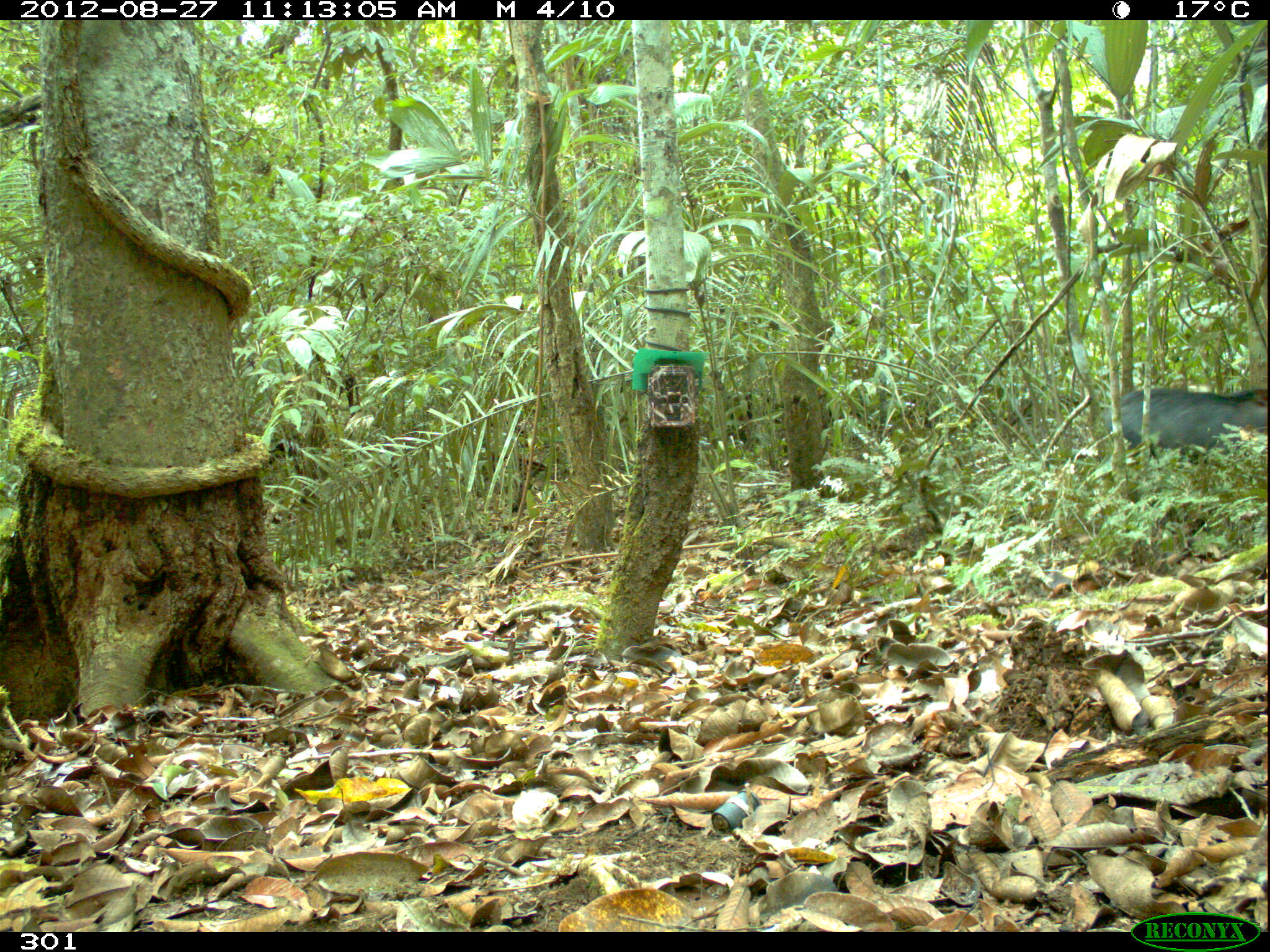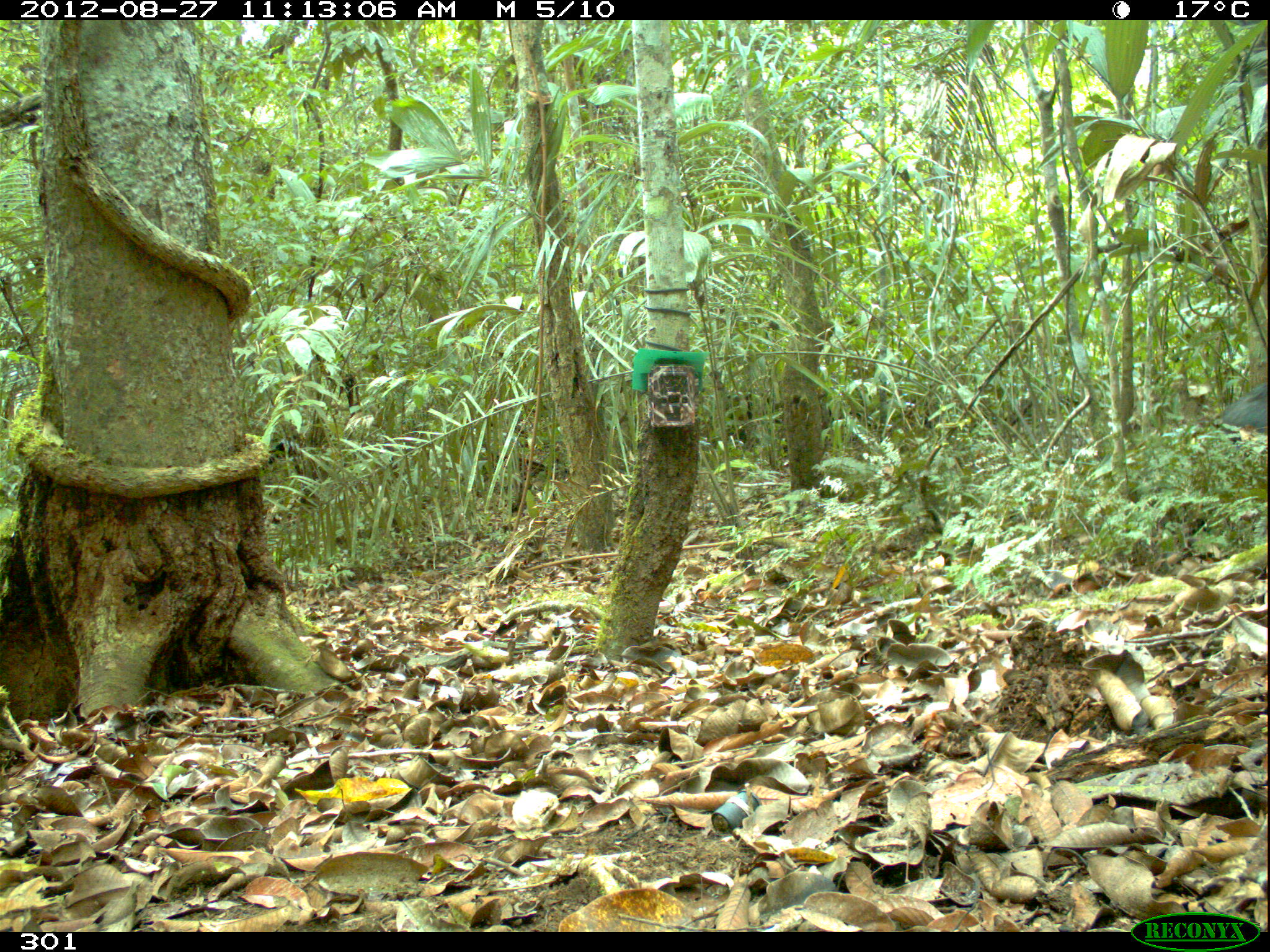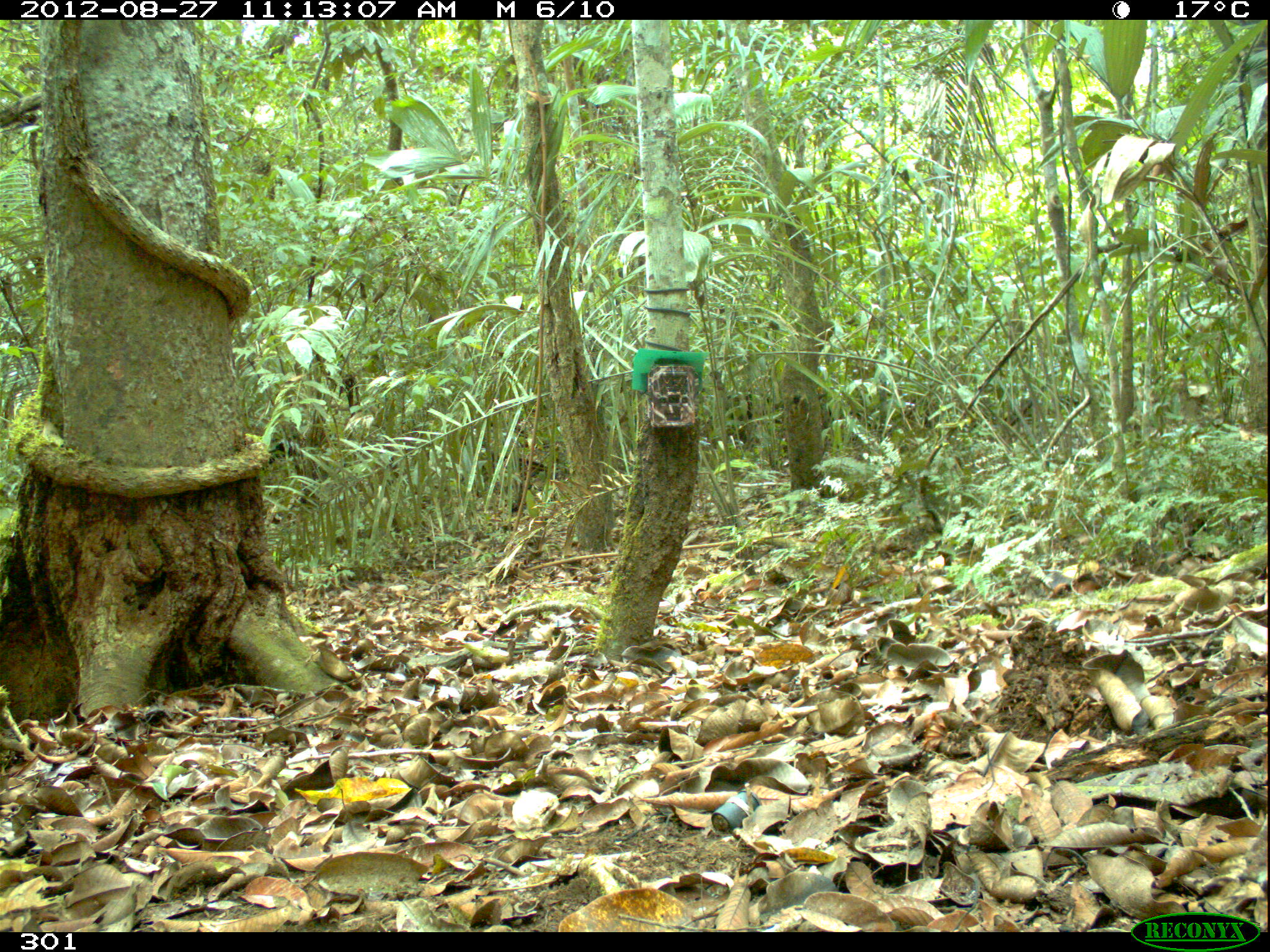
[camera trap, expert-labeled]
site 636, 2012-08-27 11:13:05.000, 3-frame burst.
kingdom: Animalia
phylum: Chordata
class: Mammalia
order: Artiodactyla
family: Tayassuidae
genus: Tayassu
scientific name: Tayassu pecari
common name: white-lipped peccary